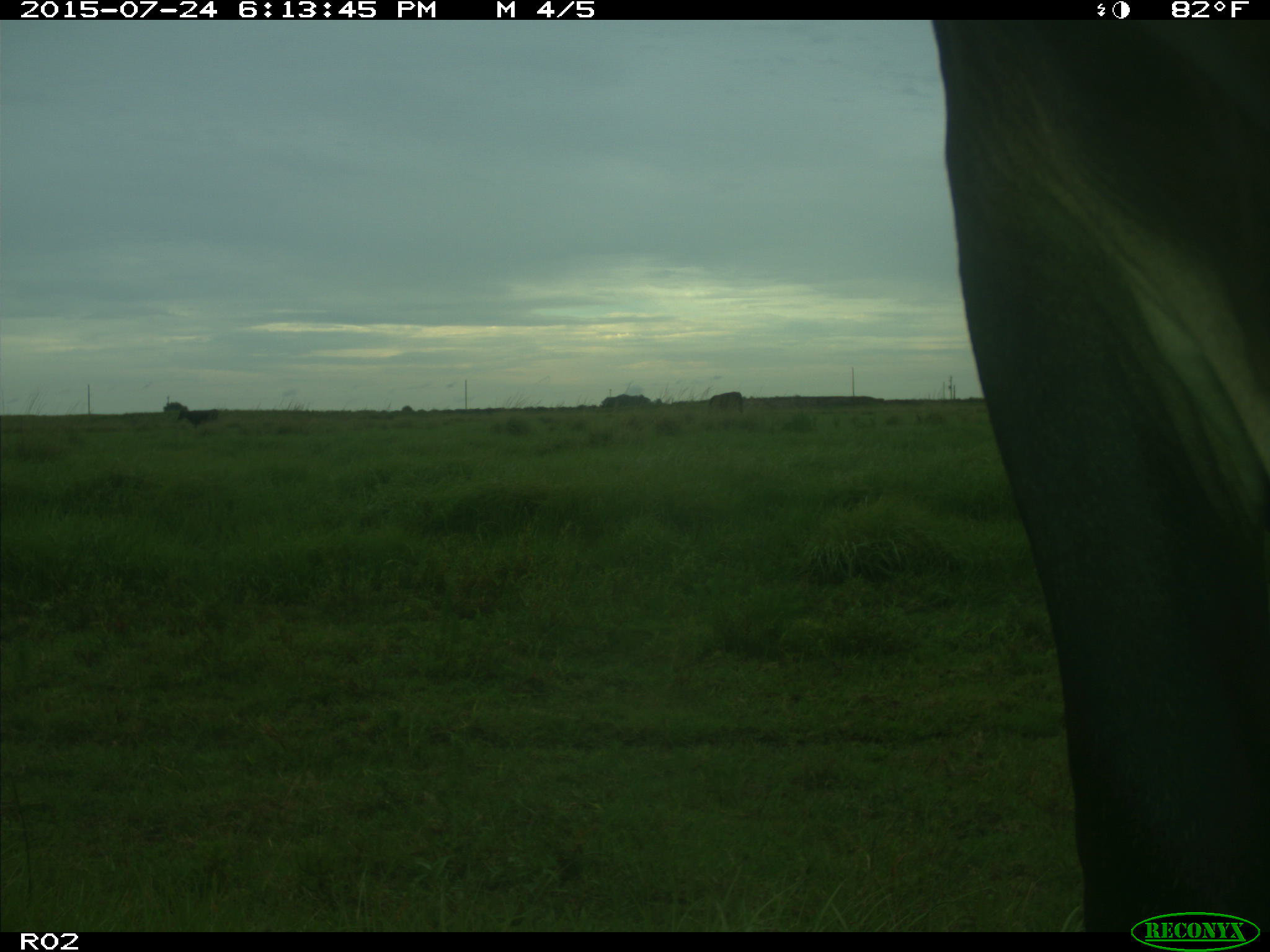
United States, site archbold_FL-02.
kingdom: Animalia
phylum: Chordata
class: Mammalia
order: Artiodactyla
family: Bovidae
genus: Bos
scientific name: Bos taurus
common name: domestic cow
Bos taurus (domestic cow).